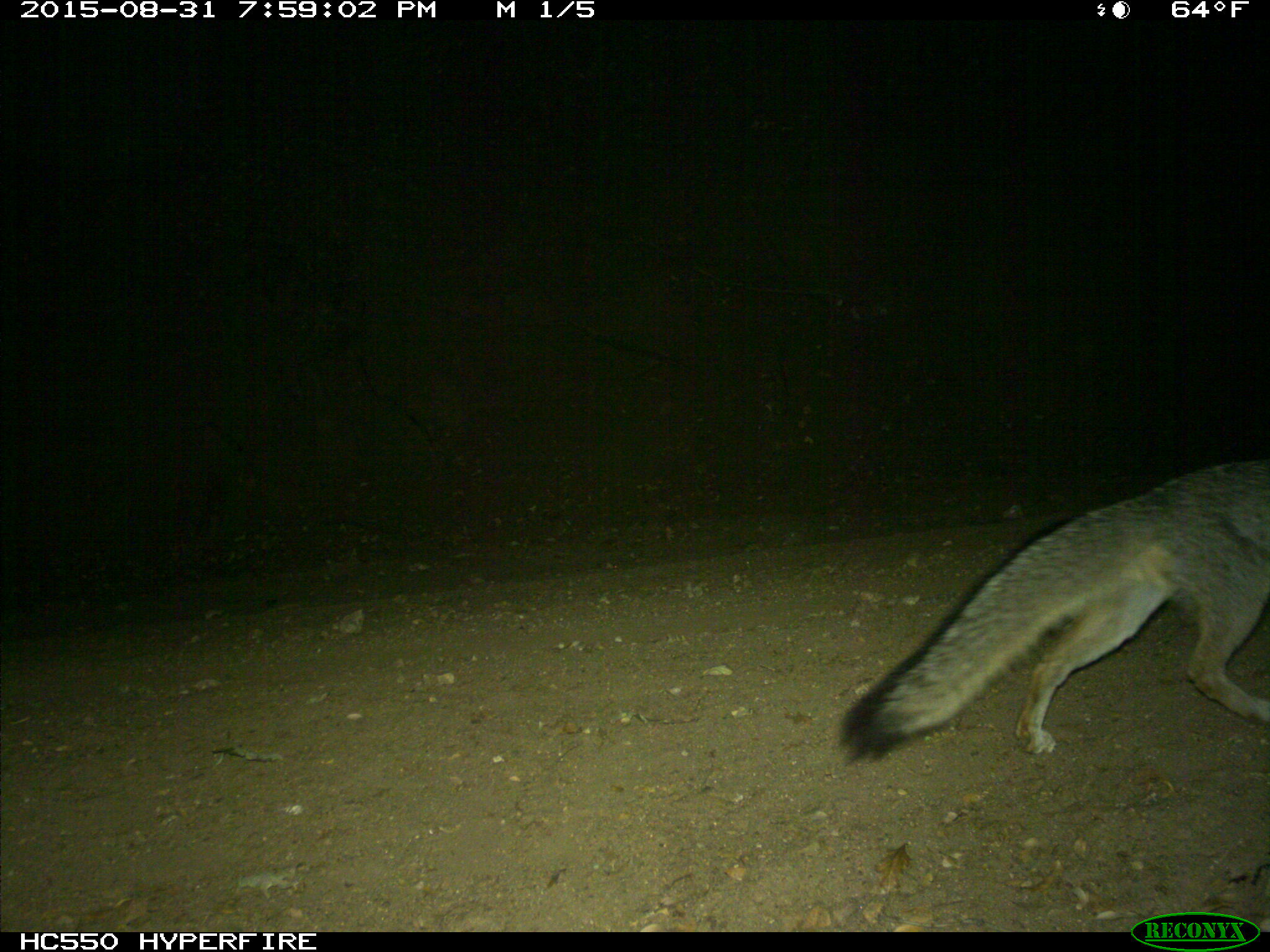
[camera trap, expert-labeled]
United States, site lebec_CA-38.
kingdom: Animalia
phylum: Chordata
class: Mammalia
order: Carnivora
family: Canidae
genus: Urocyon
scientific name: Urocyon cinereoargenteus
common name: gray fox